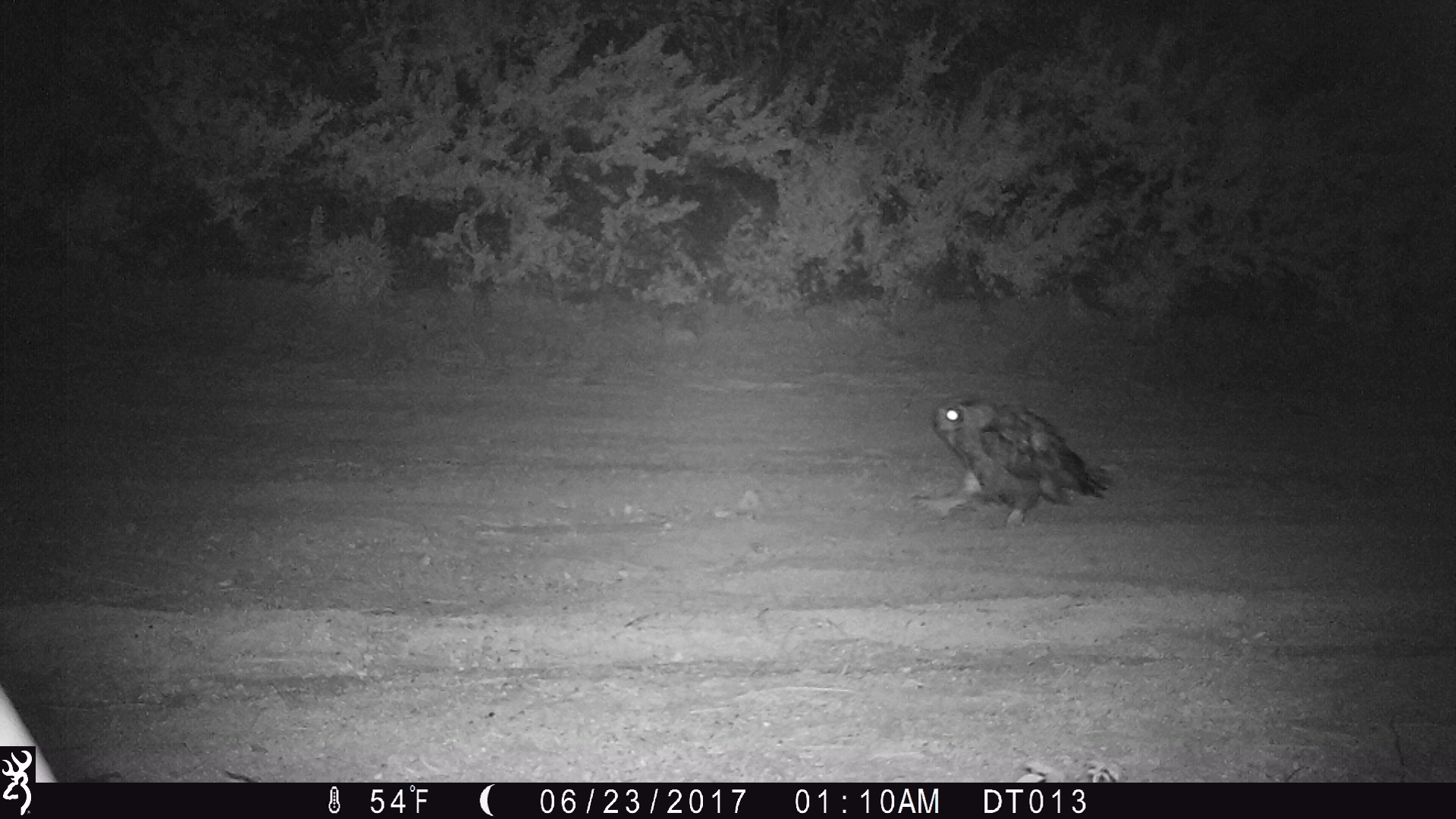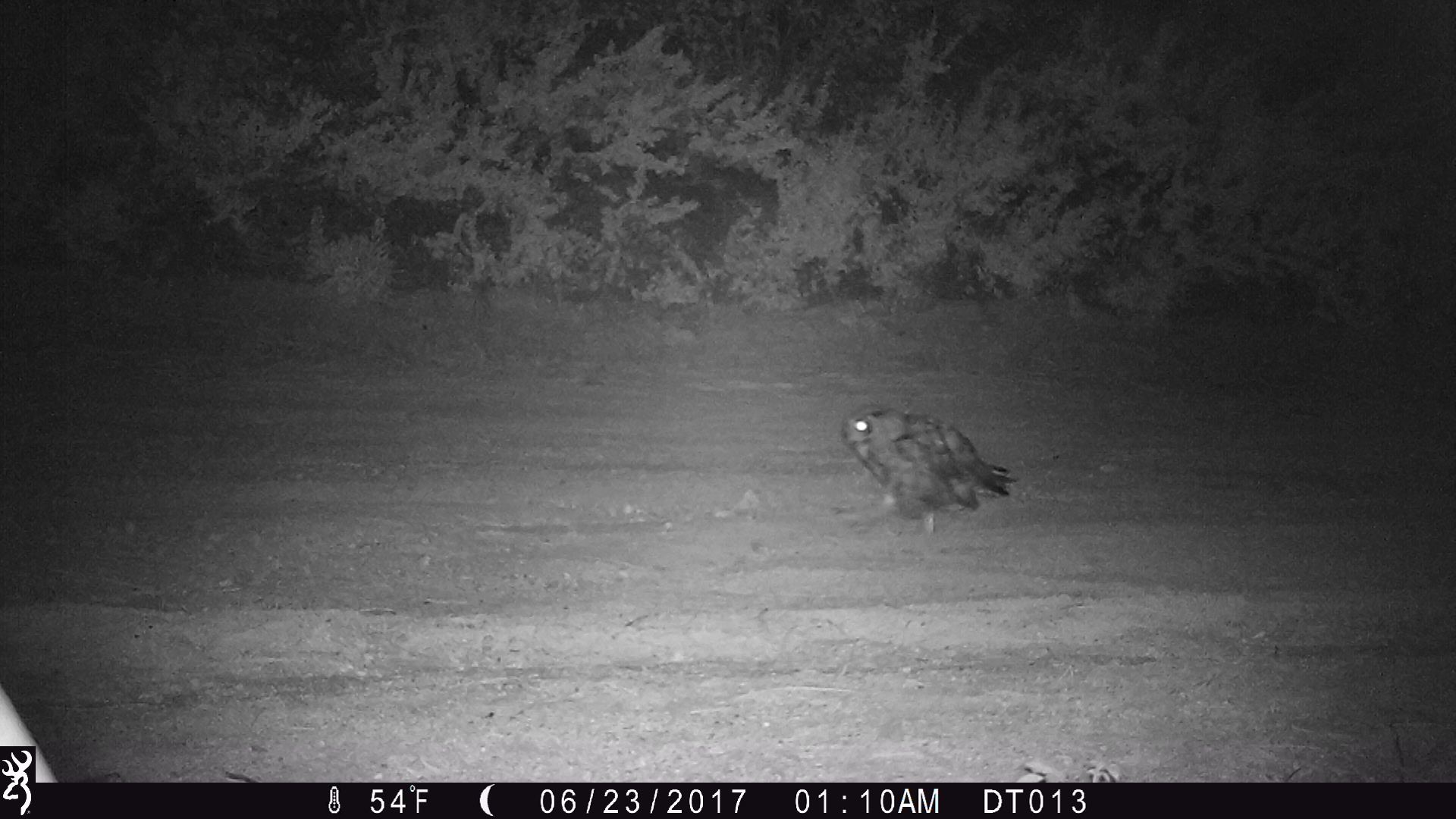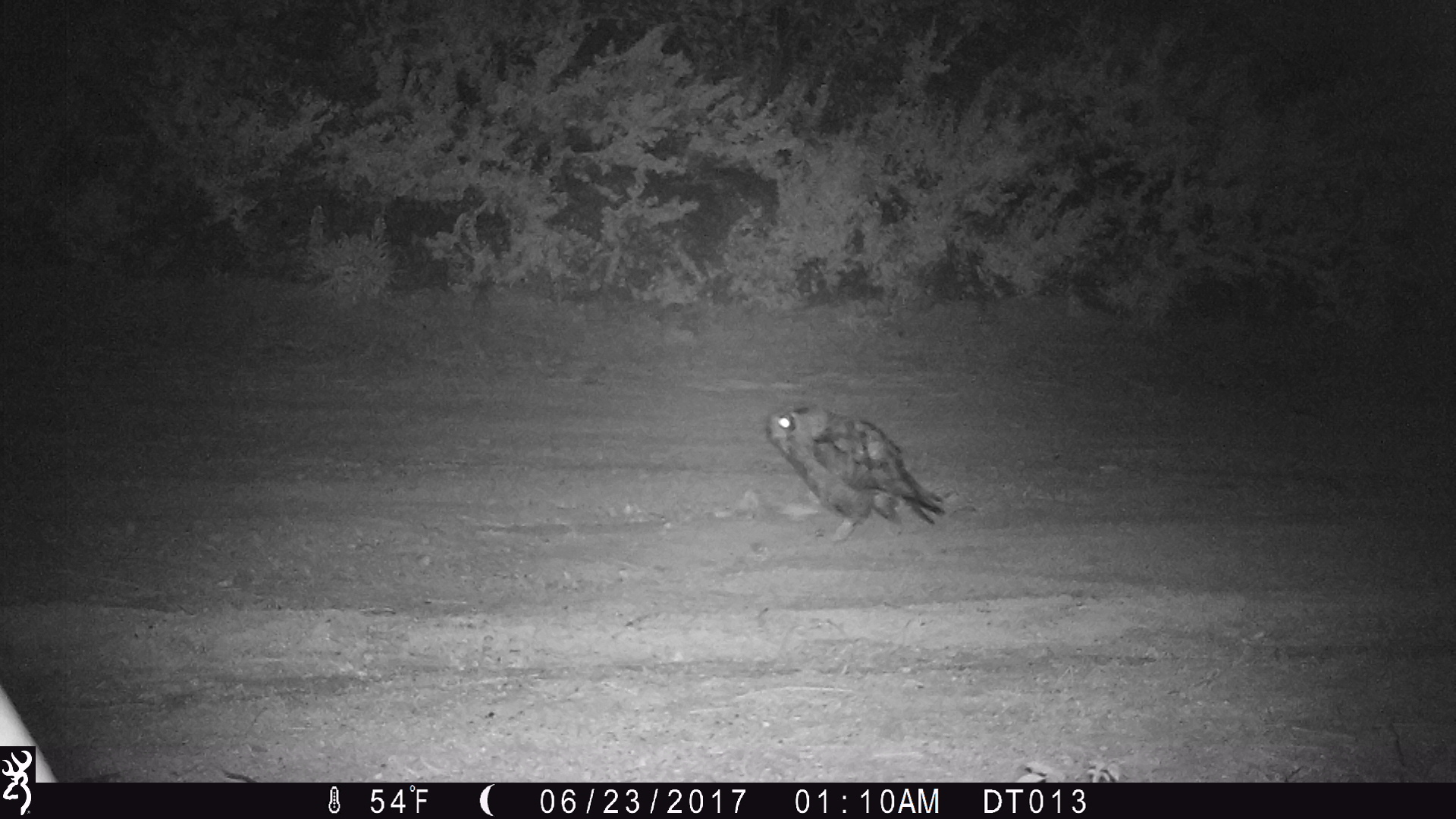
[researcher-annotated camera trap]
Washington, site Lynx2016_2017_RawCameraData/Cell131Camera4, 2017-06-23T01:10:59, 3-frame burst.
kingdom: Animalia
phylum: Chordata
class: Aves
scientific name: Aves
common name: birds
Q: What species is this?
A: Aves (birds).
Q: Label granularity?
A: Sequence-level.